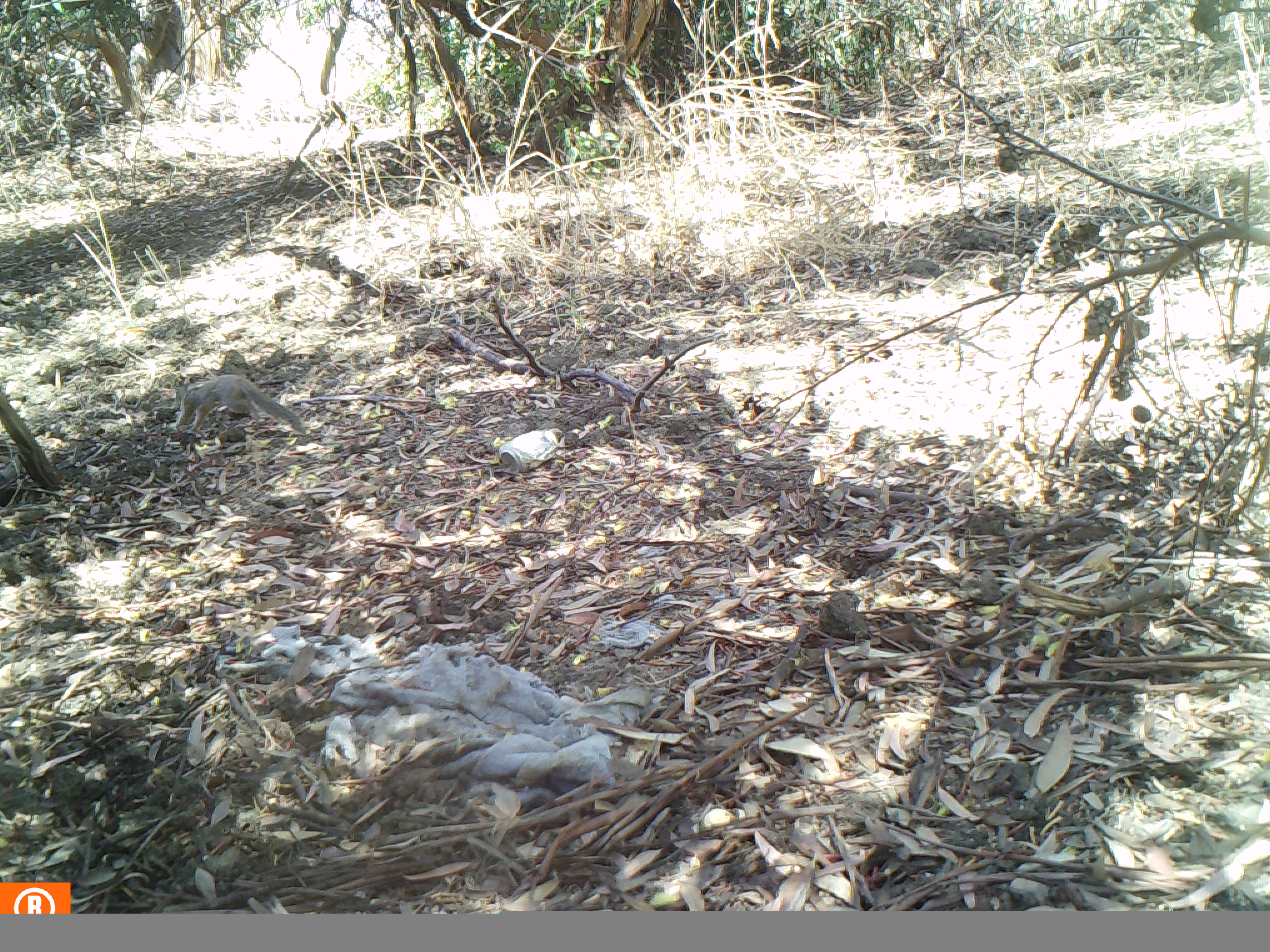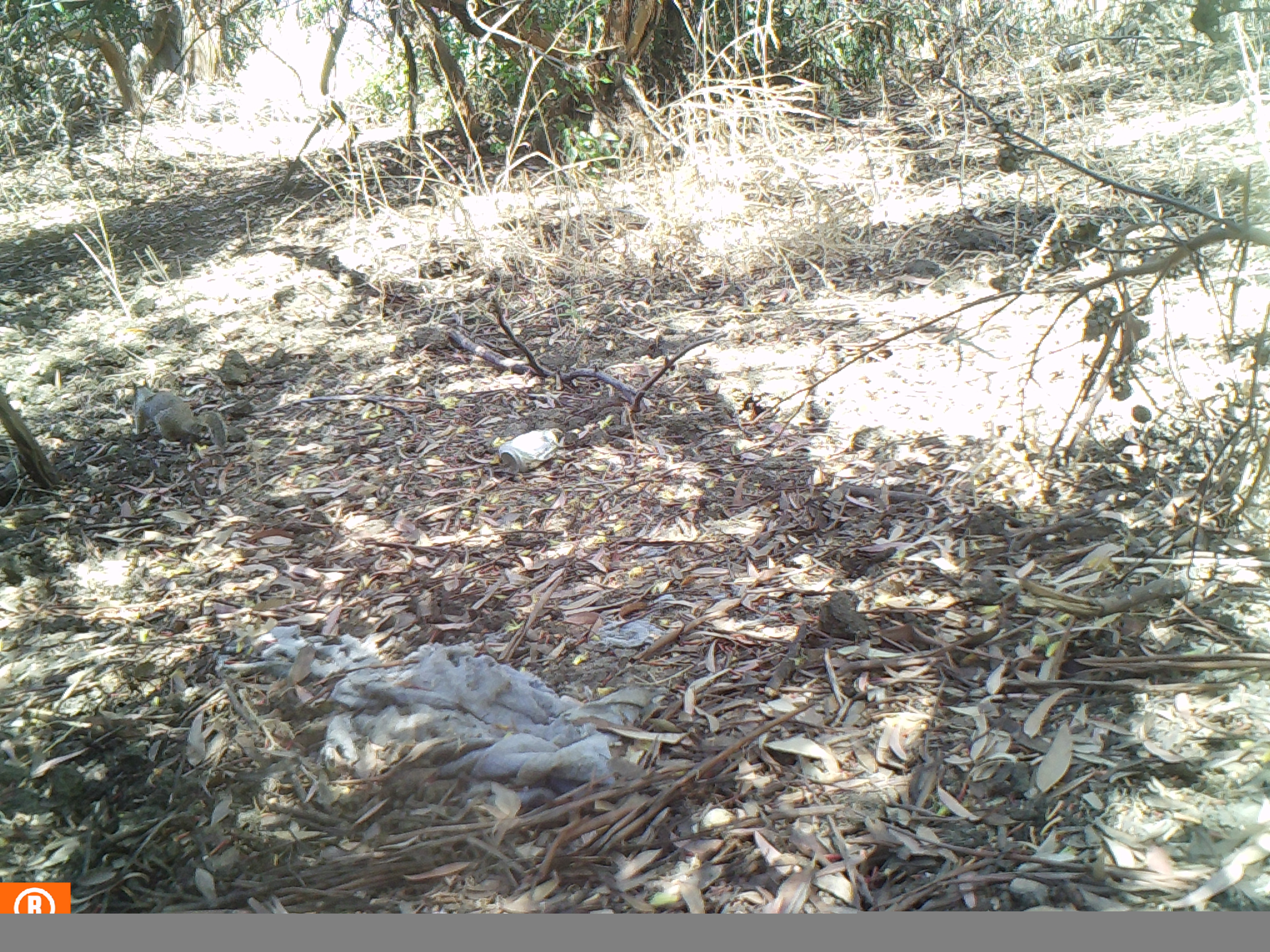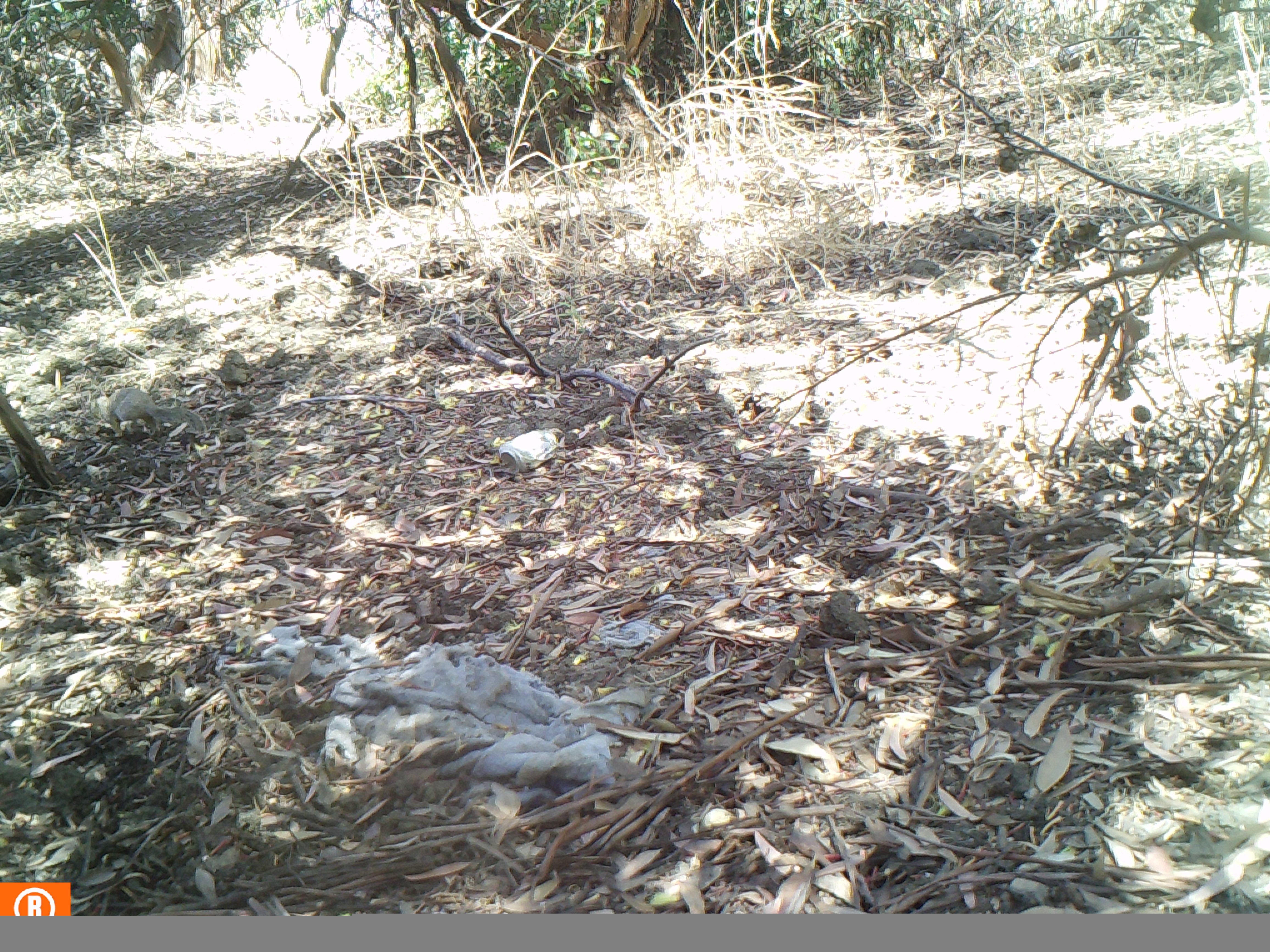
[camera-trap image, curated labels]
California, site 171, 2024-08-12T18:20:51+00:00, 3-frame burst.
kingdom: Animalia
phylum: Chordata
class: Mammalia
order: Rodentia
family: Sciuridae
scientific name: Sciuridae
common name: squirrel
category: unknown squirrel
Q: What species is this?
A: Unknown squirrel (squirrel) (Sciuridae).